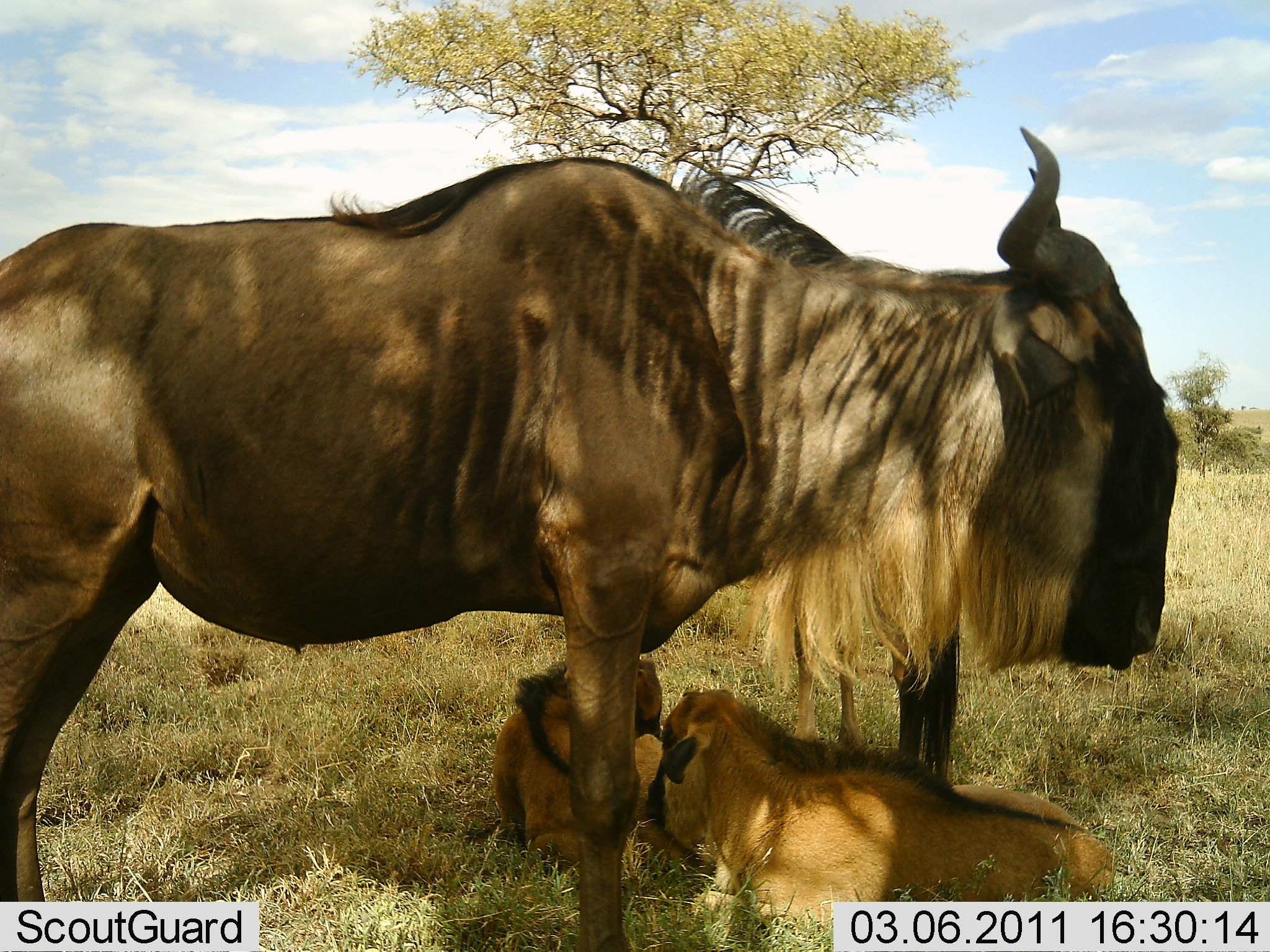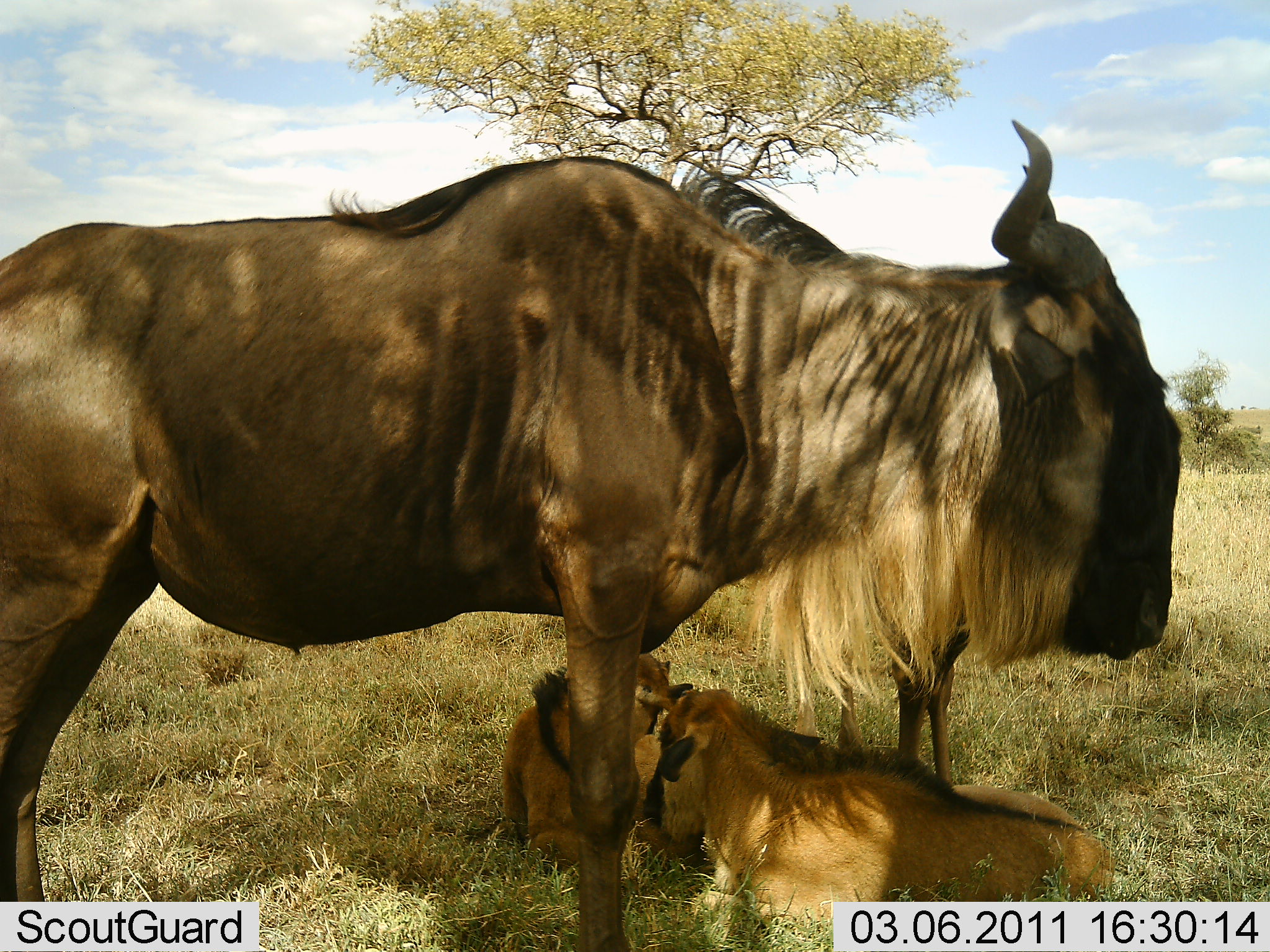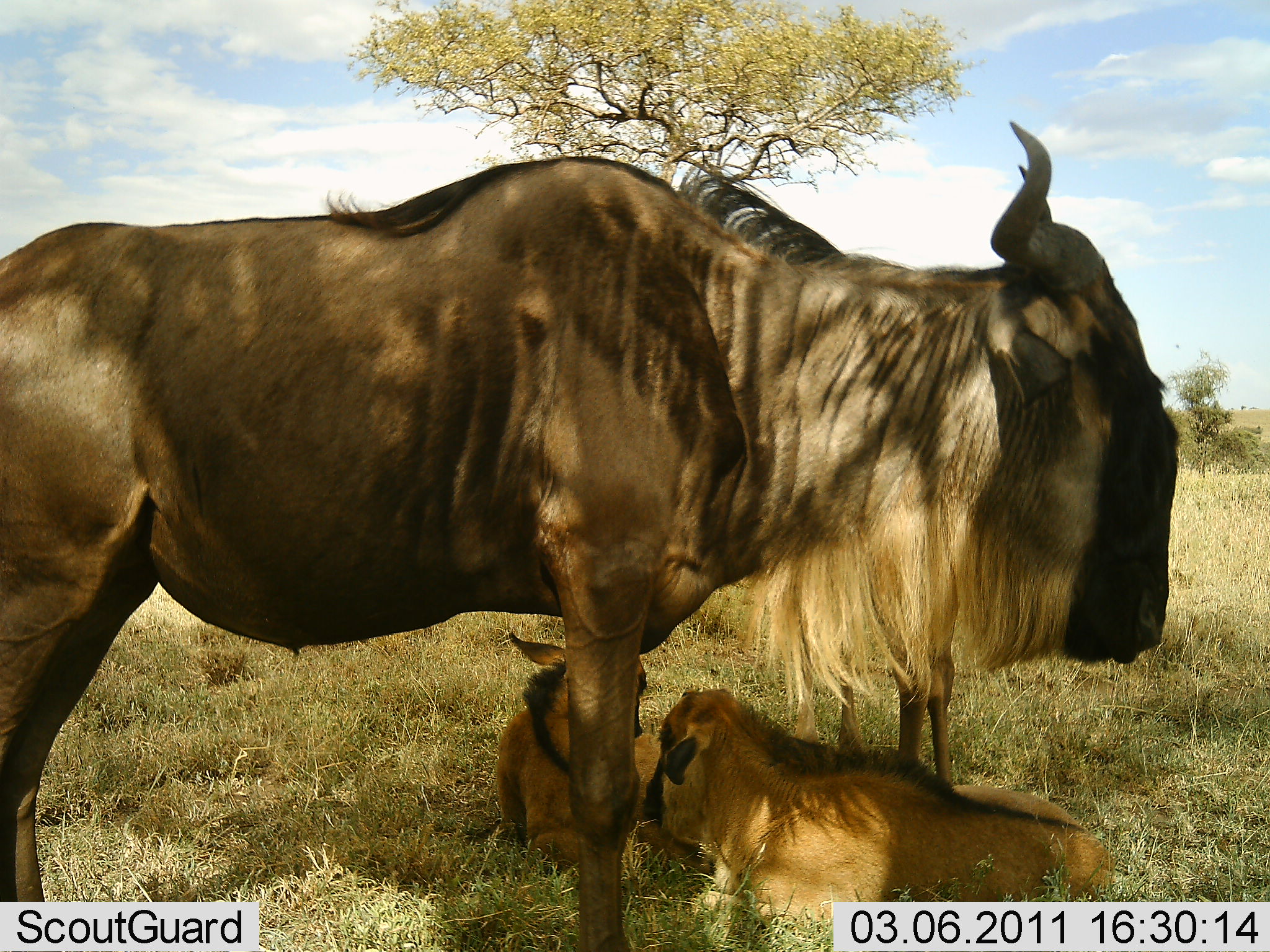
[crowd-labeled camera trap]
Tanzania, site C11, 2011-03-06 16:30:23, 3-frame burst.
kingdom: Animalia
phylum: Chordata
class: Mammalia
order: Artiodactyla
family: Bovidae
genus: Connochaetes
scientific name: Connochaetes taurinus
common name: blue wildebeest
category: wildebeest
Wildebeest (blue wildebeest) (Connochaetes taurinus), count 4. Behavior (volunteer vote fractions): standing 92%, resting 100%, moving 0%, interacting 0%. Young present (vote fraction): 67%. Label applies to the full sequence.